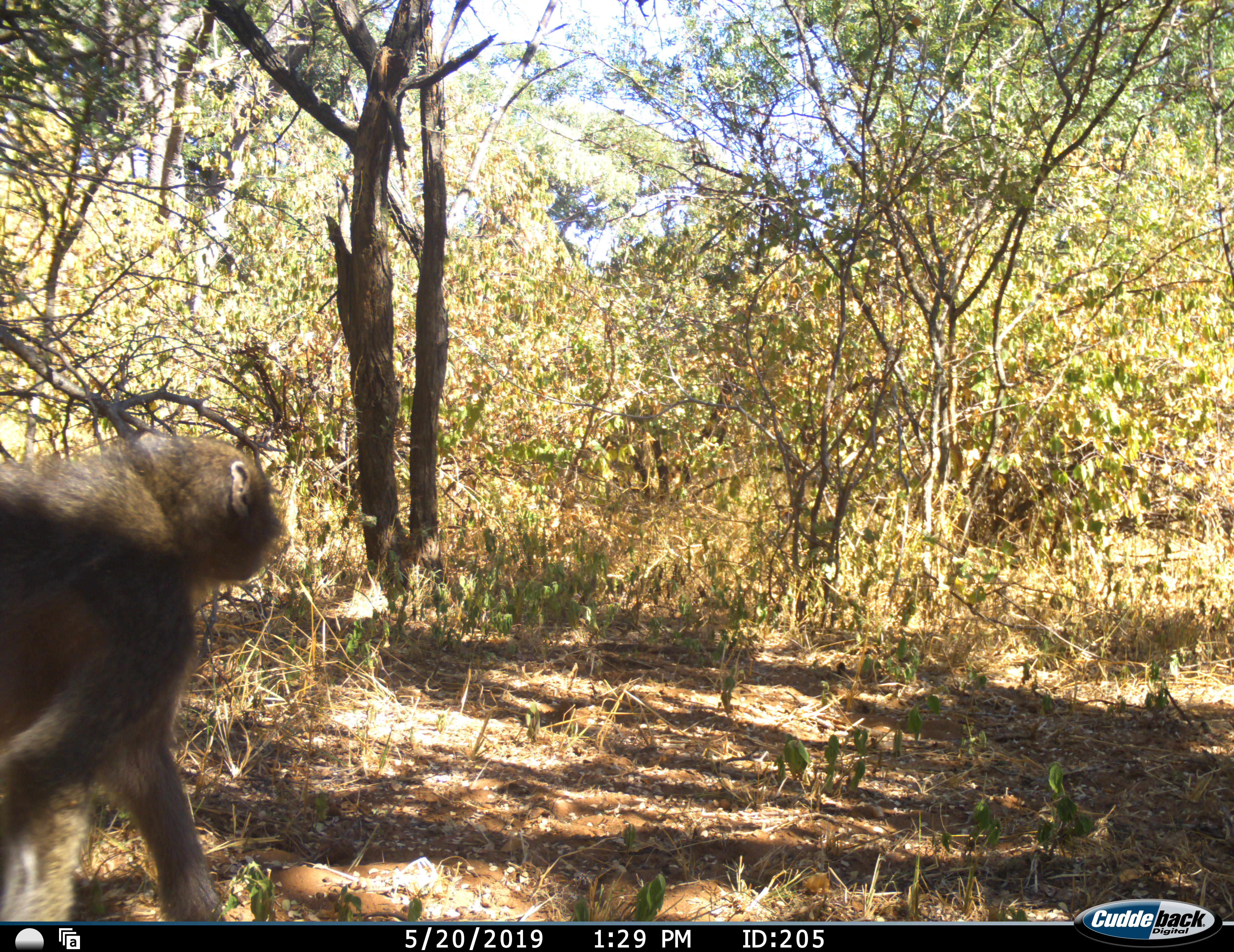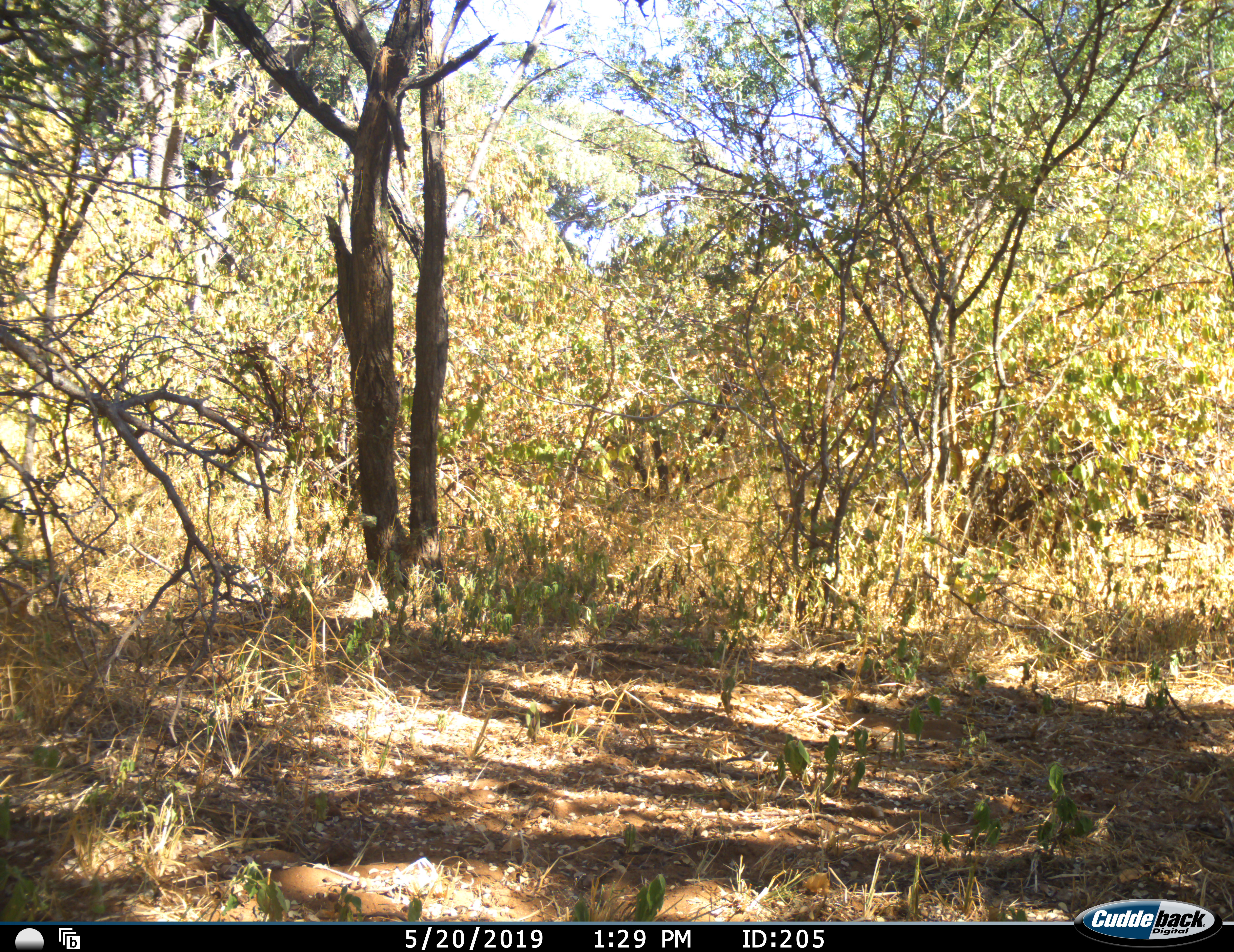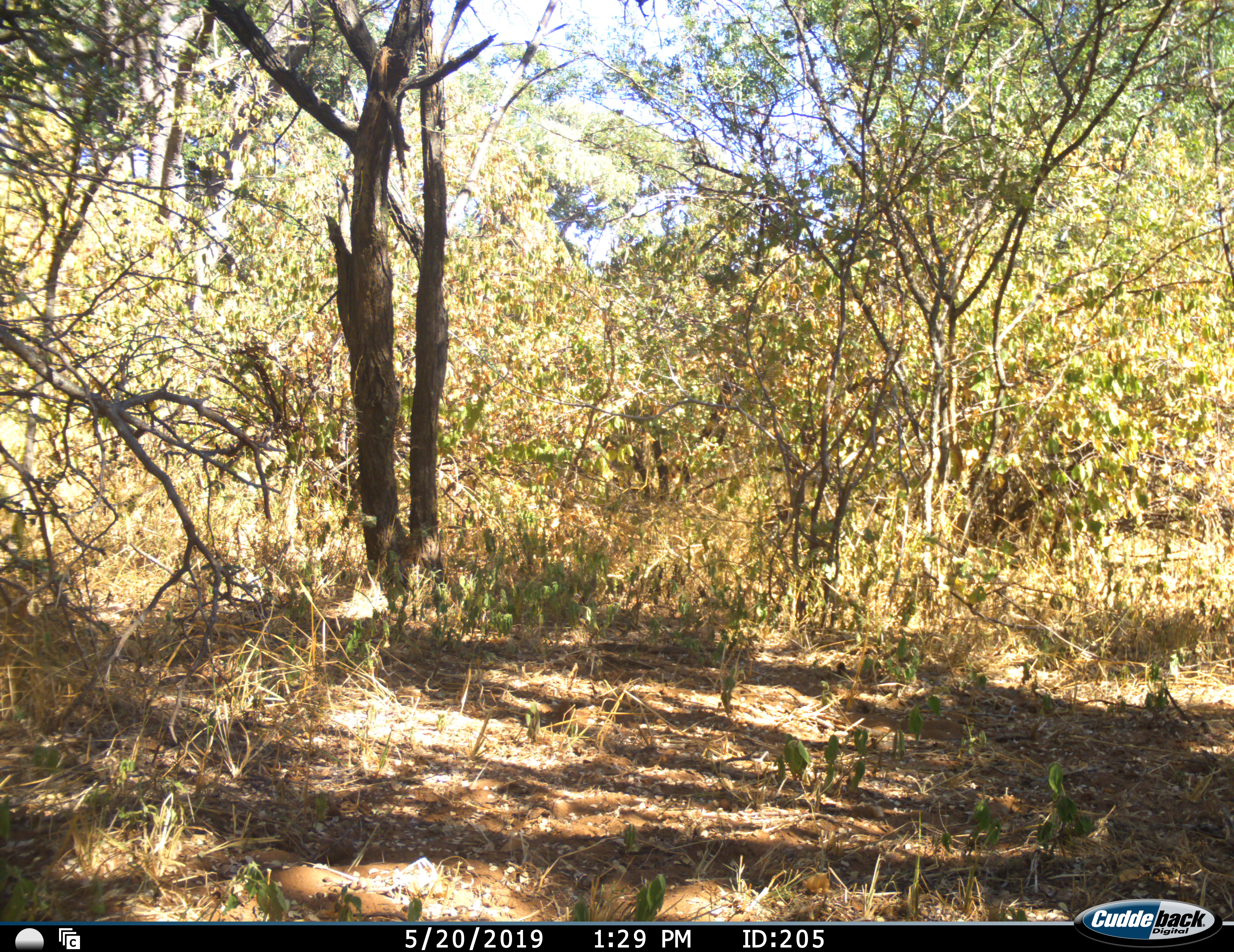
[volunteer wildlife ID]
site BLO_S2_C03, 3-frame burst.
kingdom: Animalia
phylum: Chordata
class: Mammalia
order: Primates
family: Cercopithecidae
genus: Papio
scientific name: Papio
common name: baboon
Baboon (Papio), count 1. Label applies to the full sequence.